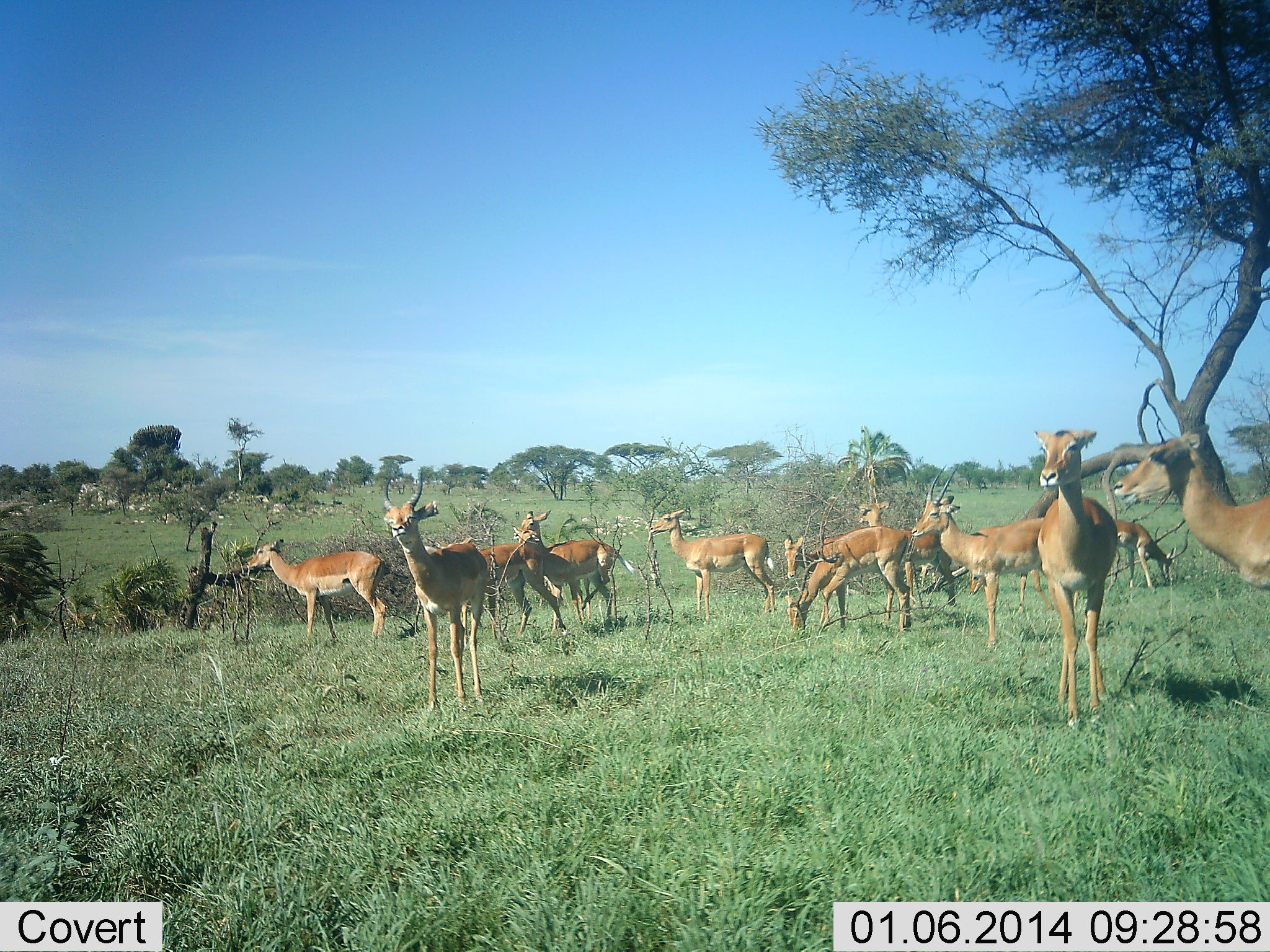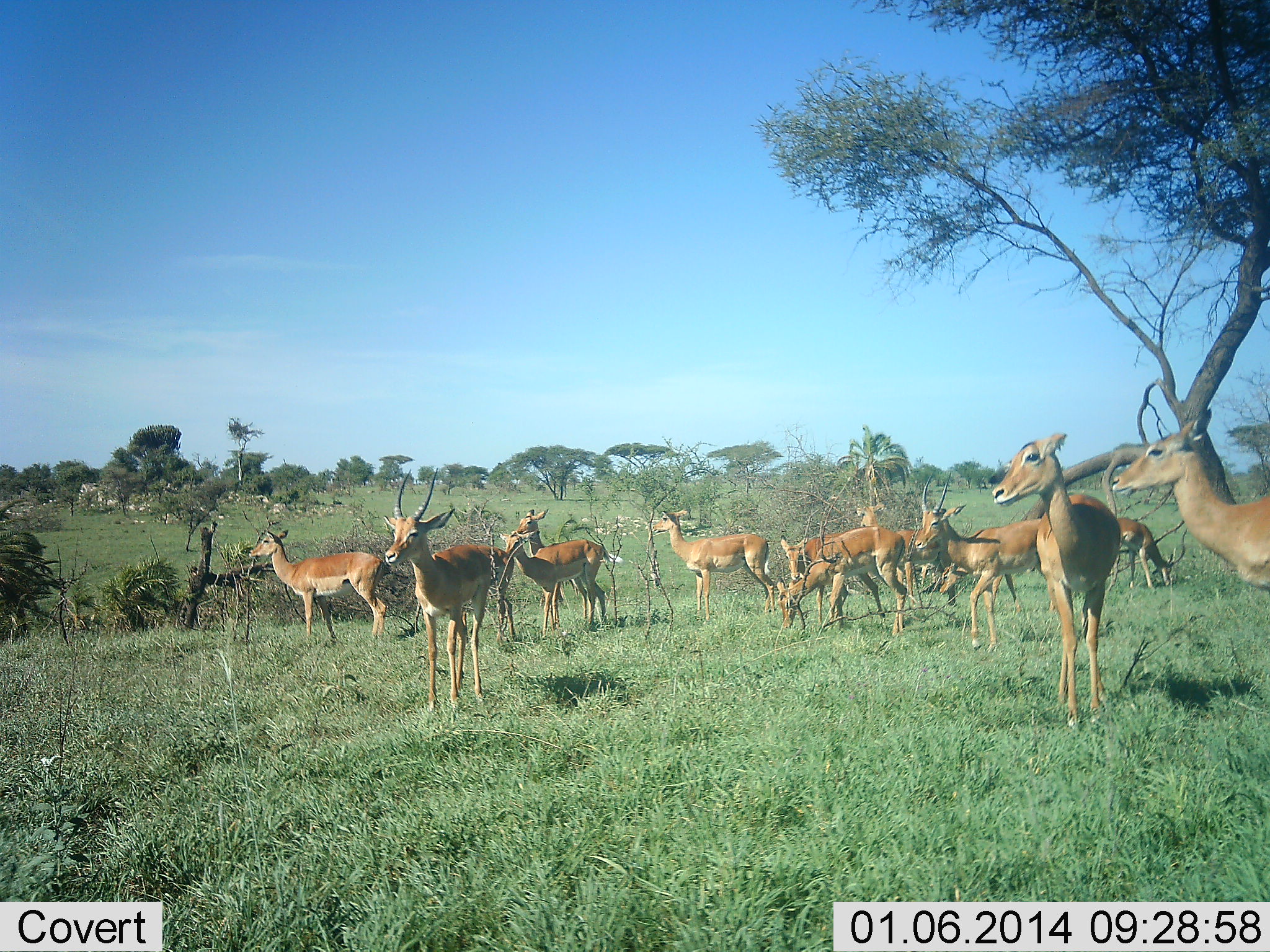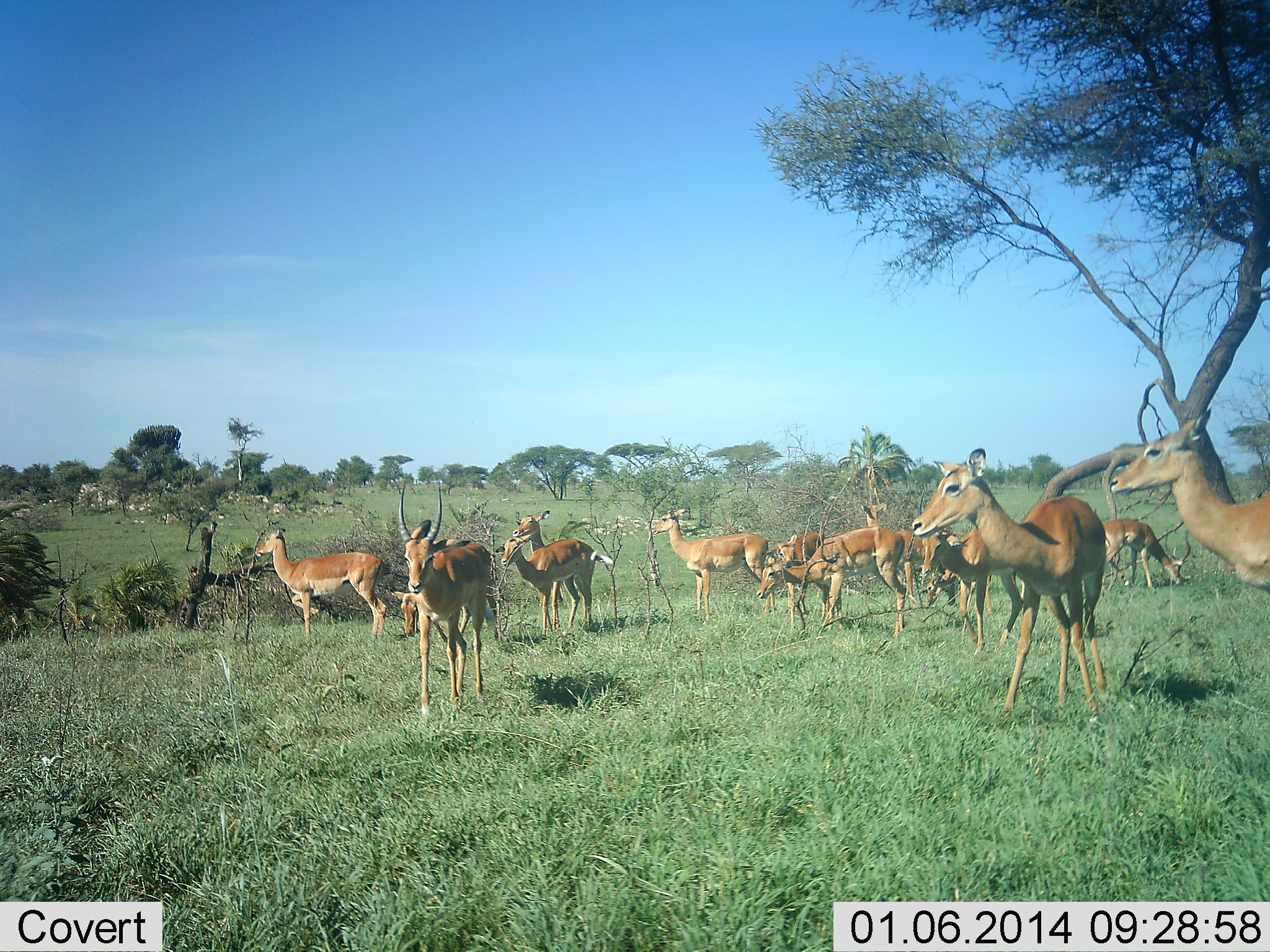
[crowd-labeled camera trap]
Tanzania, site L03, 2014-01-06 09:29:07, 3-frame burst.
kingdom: Animalia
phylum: Chordata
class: Mammalia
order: Artiodactyla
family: Bovidae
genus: Nanger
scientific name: Nanger granti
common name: grant's gazelle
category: gazellegrants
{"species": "gazellegrants (grant's gazelle) (Nanger granti)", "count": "11-50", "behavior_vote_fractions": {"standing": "100%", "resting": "0%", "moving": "40%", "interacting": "10%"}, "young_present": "10%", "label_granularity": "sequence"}